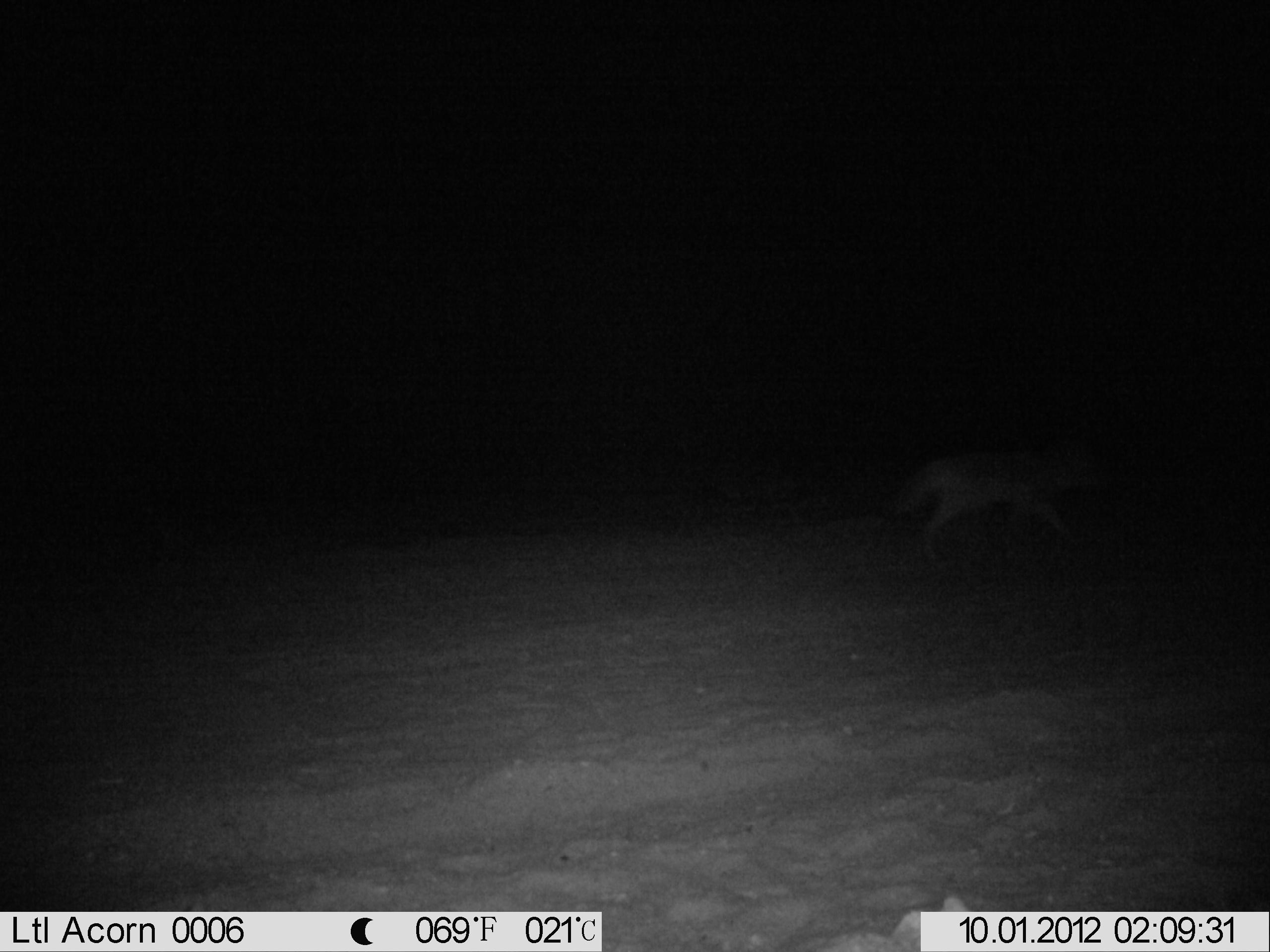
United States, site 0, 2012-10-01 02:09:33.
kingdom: Animalia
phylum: Chordata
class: Mammalia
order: Carnivora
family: Canidae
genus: Canis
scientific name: Canis latrans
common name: coyote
Coyote (Canis latrans).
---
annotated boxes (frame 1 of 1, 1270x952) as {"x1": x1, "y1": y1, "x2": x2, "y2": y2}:
coyote: {"x1": 891, "y1": 406, "x2": 1121, "y2": 570}